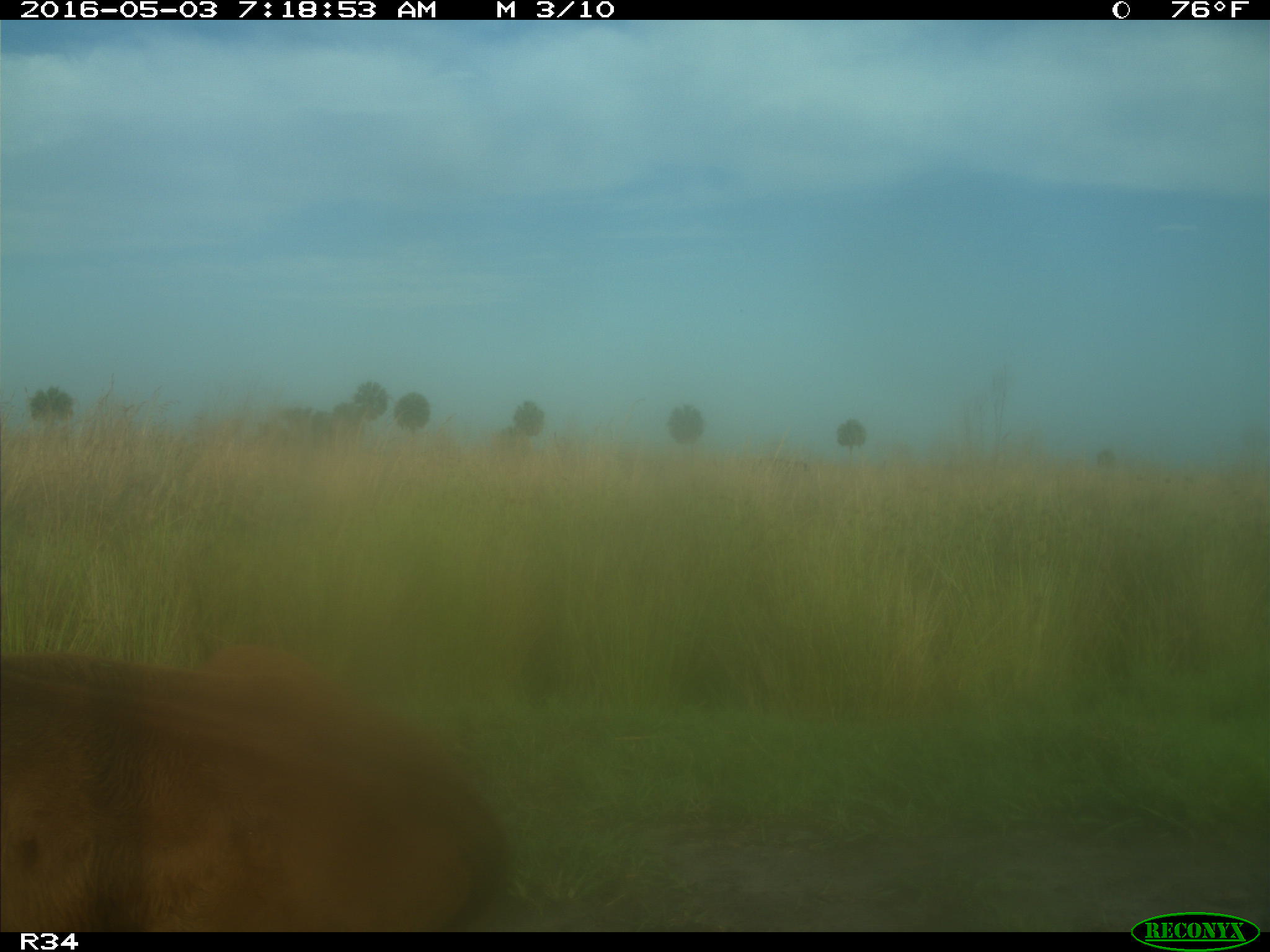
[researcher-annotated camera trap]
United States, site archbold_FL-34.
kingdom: Animalia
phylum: Chordata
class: Mammalia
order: Artiodactyla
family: Bovidae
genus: Bos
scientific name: Bos taurus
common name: domestic cow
Bos taurus (domestic cow).